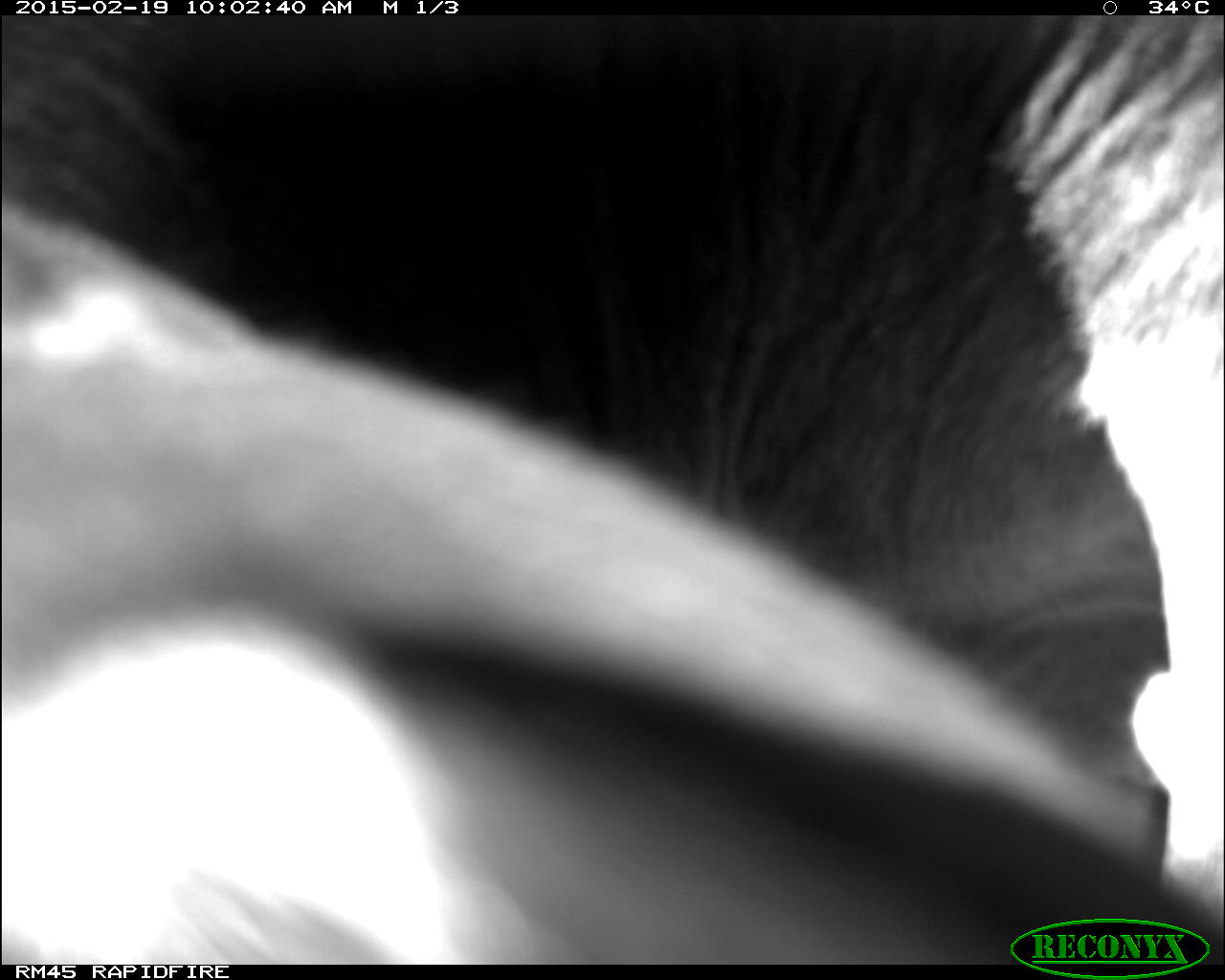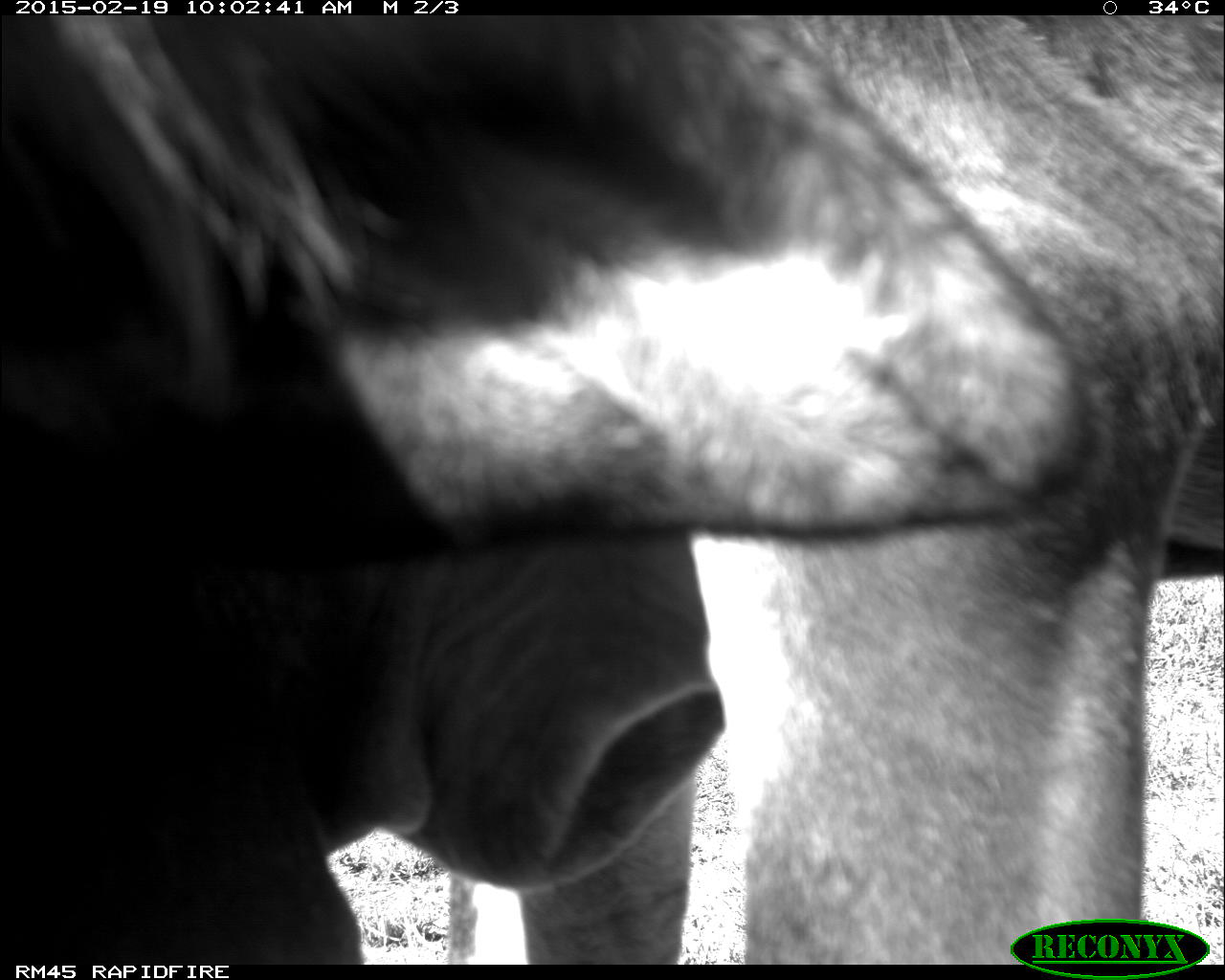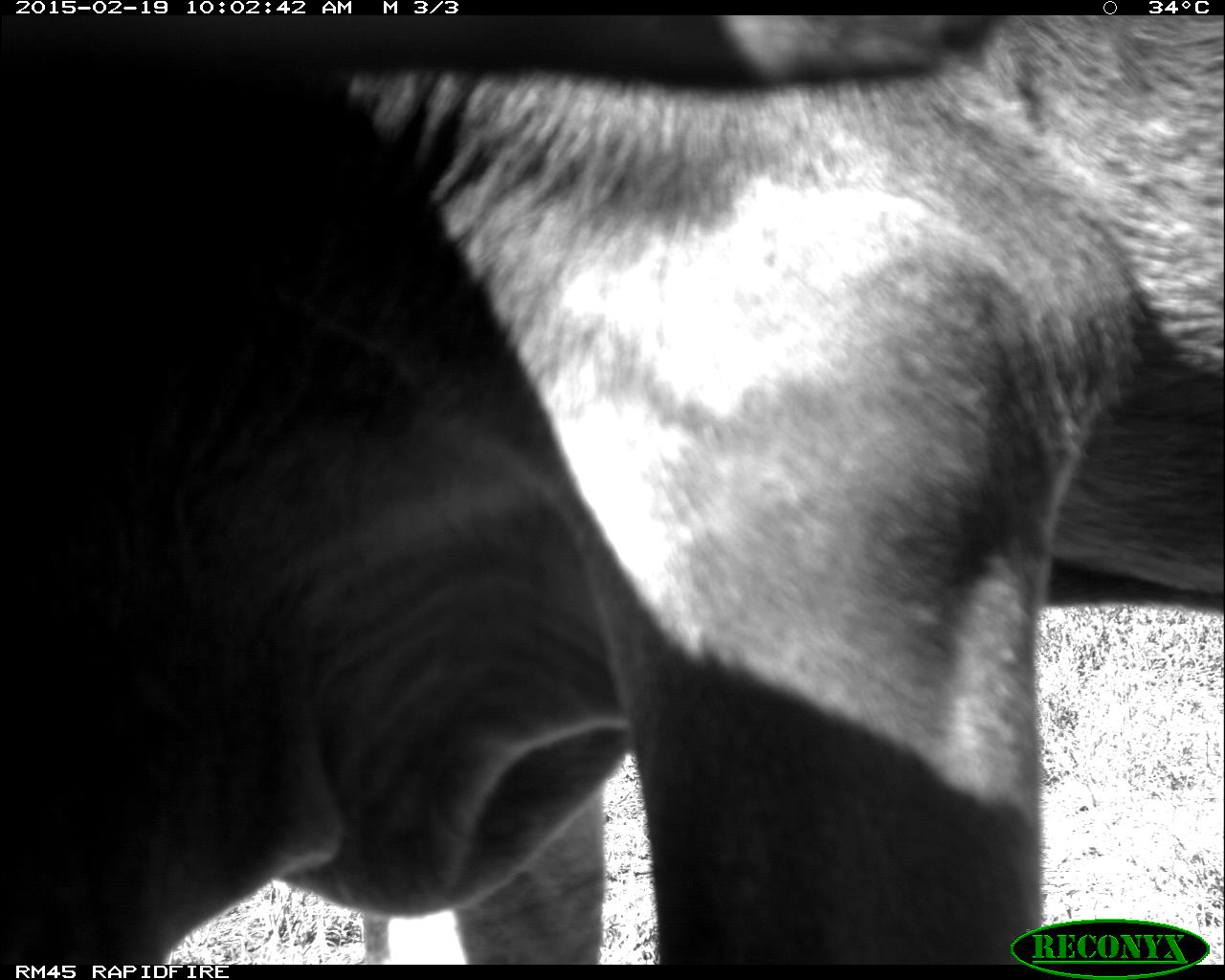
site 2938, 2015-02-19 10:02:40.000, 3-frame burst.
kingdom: Animalia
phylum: Chordata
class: Mammalia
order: Artiodactyla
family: Bovidae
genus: Bos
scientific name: Bos taurus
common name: domestic cattle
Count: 2.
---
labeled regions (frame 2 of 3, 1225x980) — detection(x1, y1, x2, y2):
bos taurus: detection(1, 15, 1225, 965)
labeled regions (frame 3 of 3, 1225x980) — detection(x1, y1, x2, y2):
bos taurus: detection(1, 8, 1225, 960)